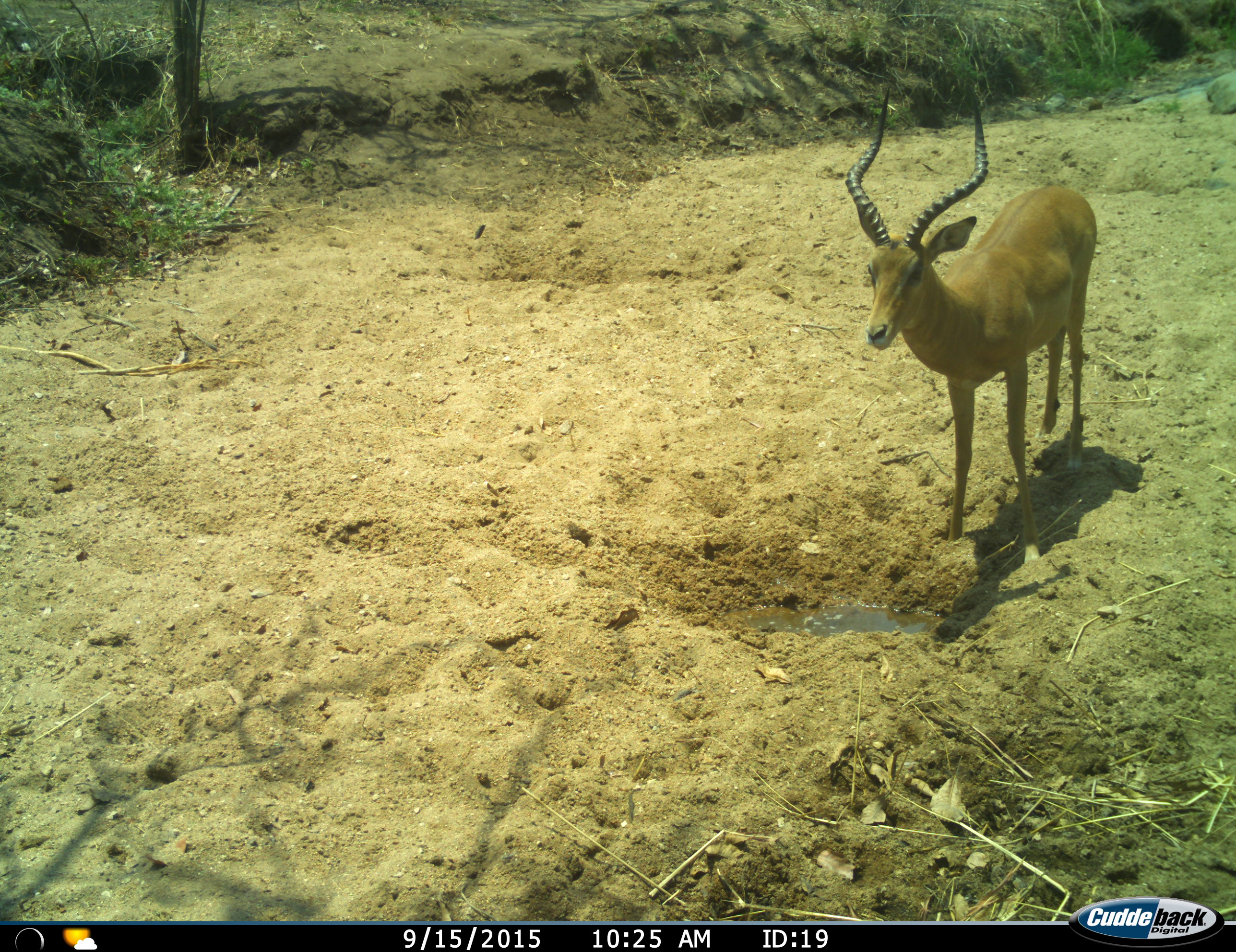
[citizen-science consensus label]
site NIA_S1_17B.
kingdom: Animalia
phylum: Chordata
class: Mammalia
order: Artiodactyla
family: Bovidae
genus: Aepyceros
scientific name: Aepyceros melampus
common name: impala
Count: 1.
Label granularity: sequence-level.